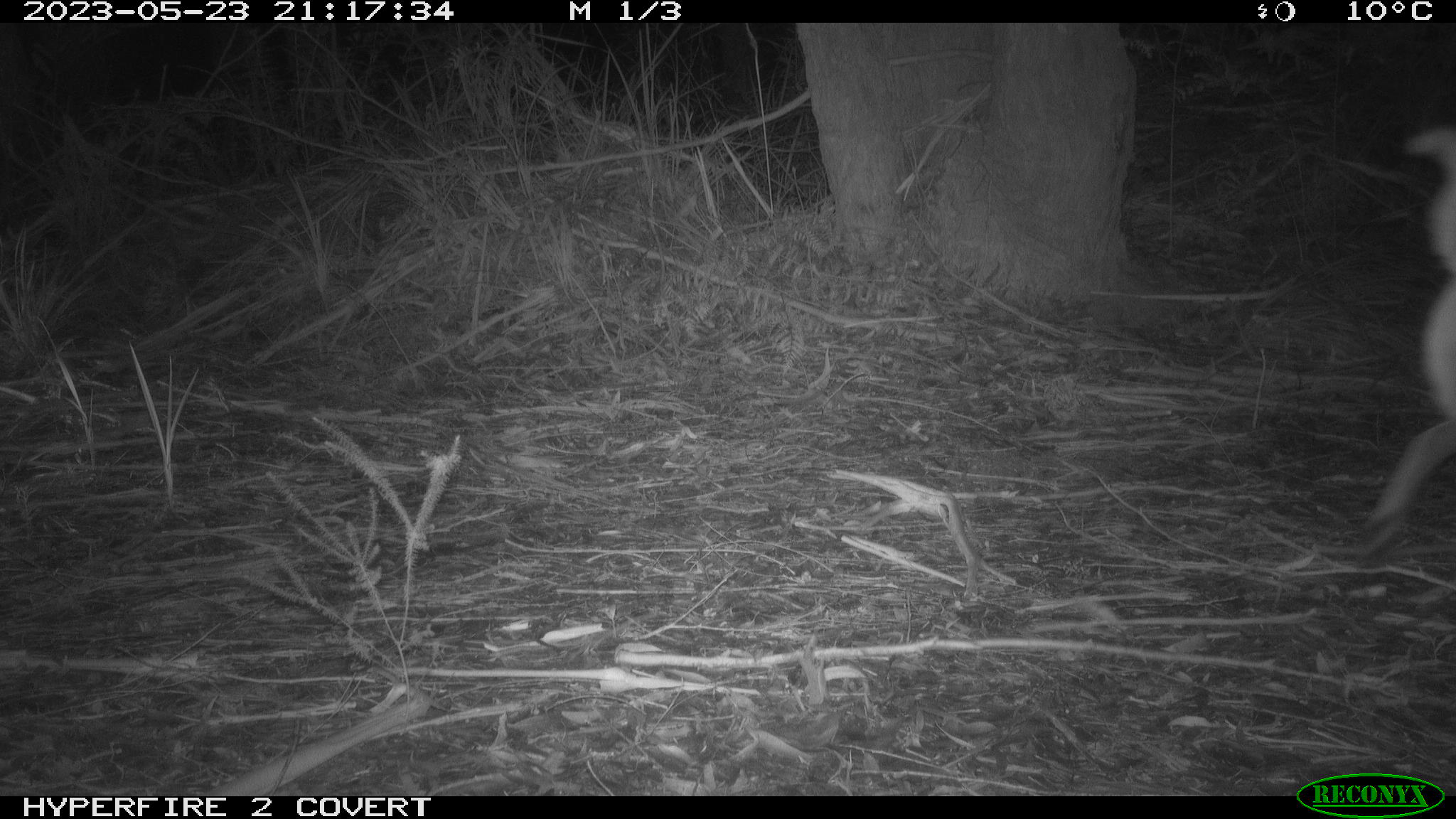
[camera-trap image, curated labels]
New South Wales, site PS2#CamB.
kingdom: Animalia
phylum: Chordata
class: Mammalia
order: Carnivora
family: Canidae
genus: Canis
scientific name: Canis familiaris dingo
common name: dingo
Dingo (Canis familiaris dingo).